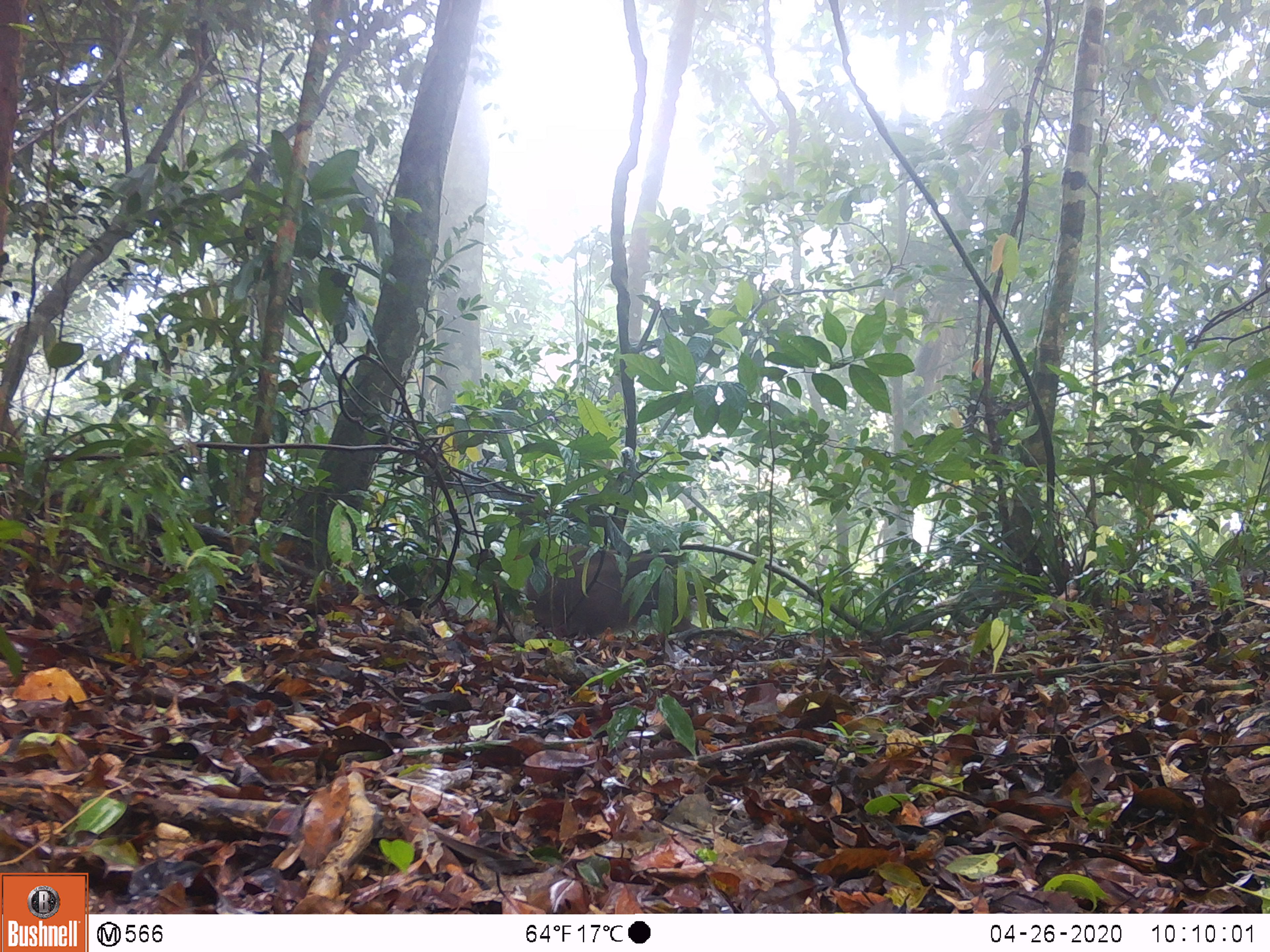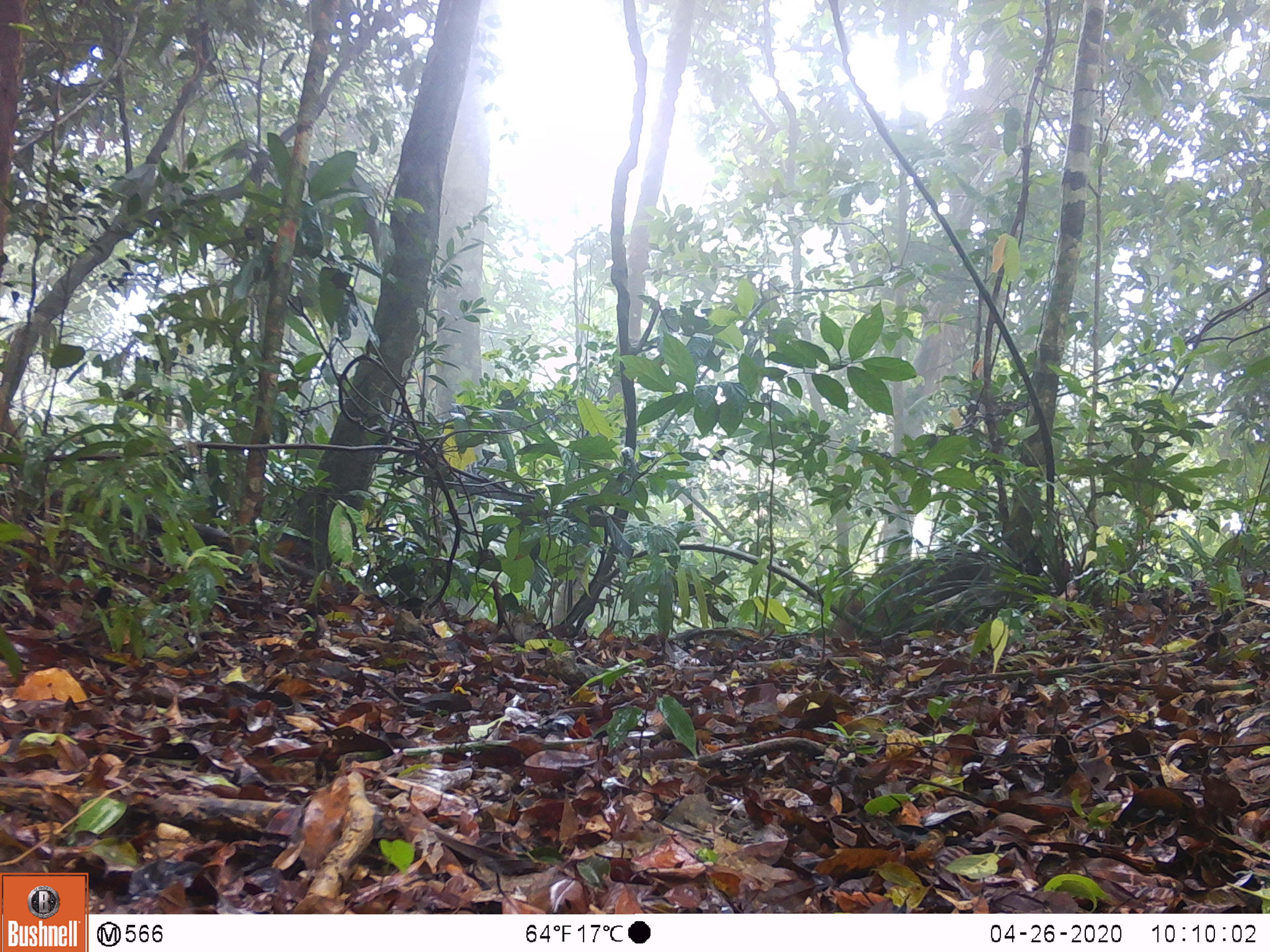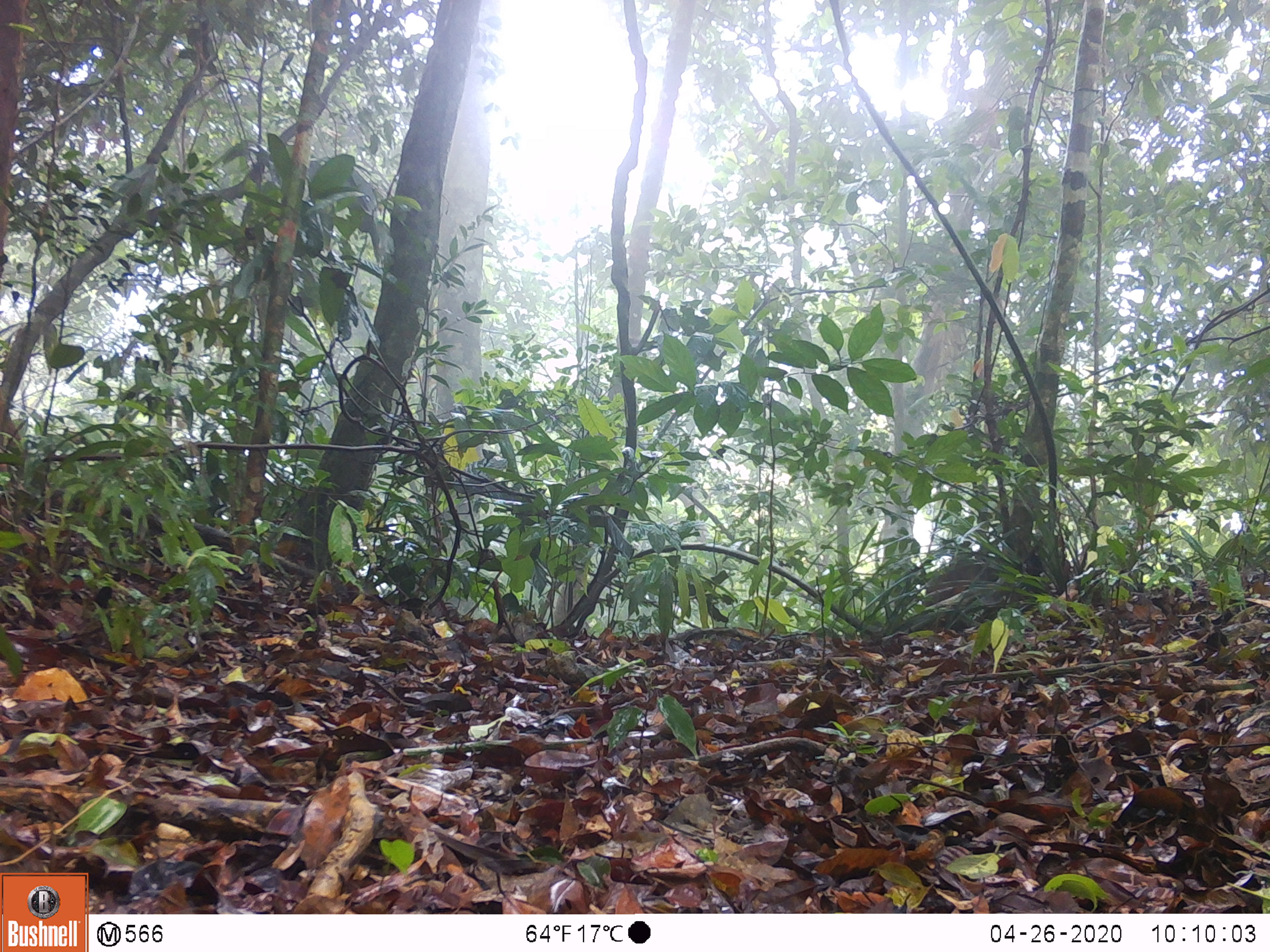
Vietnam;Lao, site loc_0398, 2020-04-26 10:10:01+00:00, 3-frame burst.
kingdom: Animalia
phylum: Chordata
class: Mammalia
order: Primates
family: Cercopithecidae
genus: Macaca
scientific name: Macaca arctoides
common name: stump-tailed macaque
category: stump tailed macaque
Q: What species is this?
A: Stump tailed macaque (stump-tailed macaque) (Macaca arctoides).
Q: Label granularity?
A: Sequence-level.